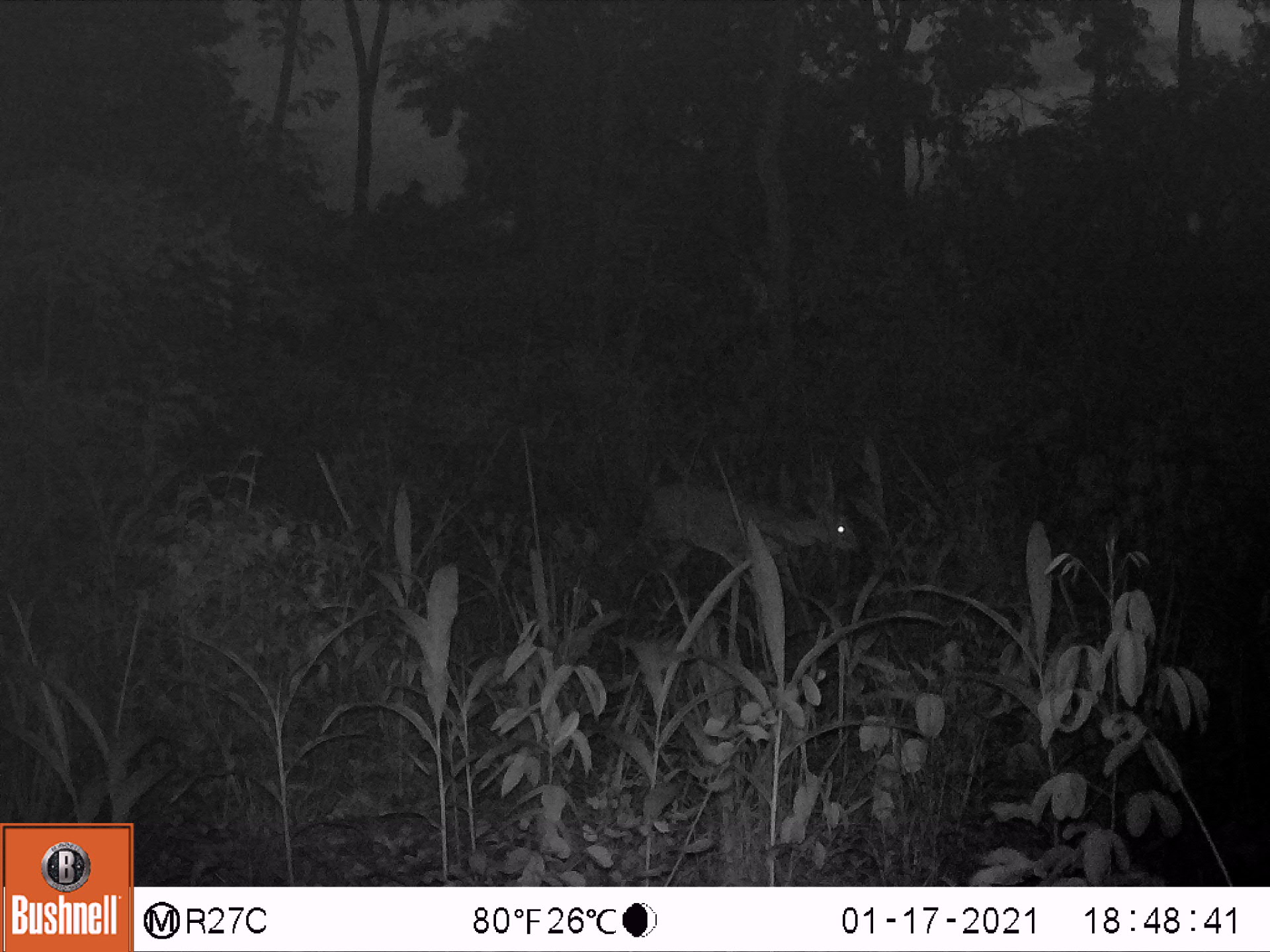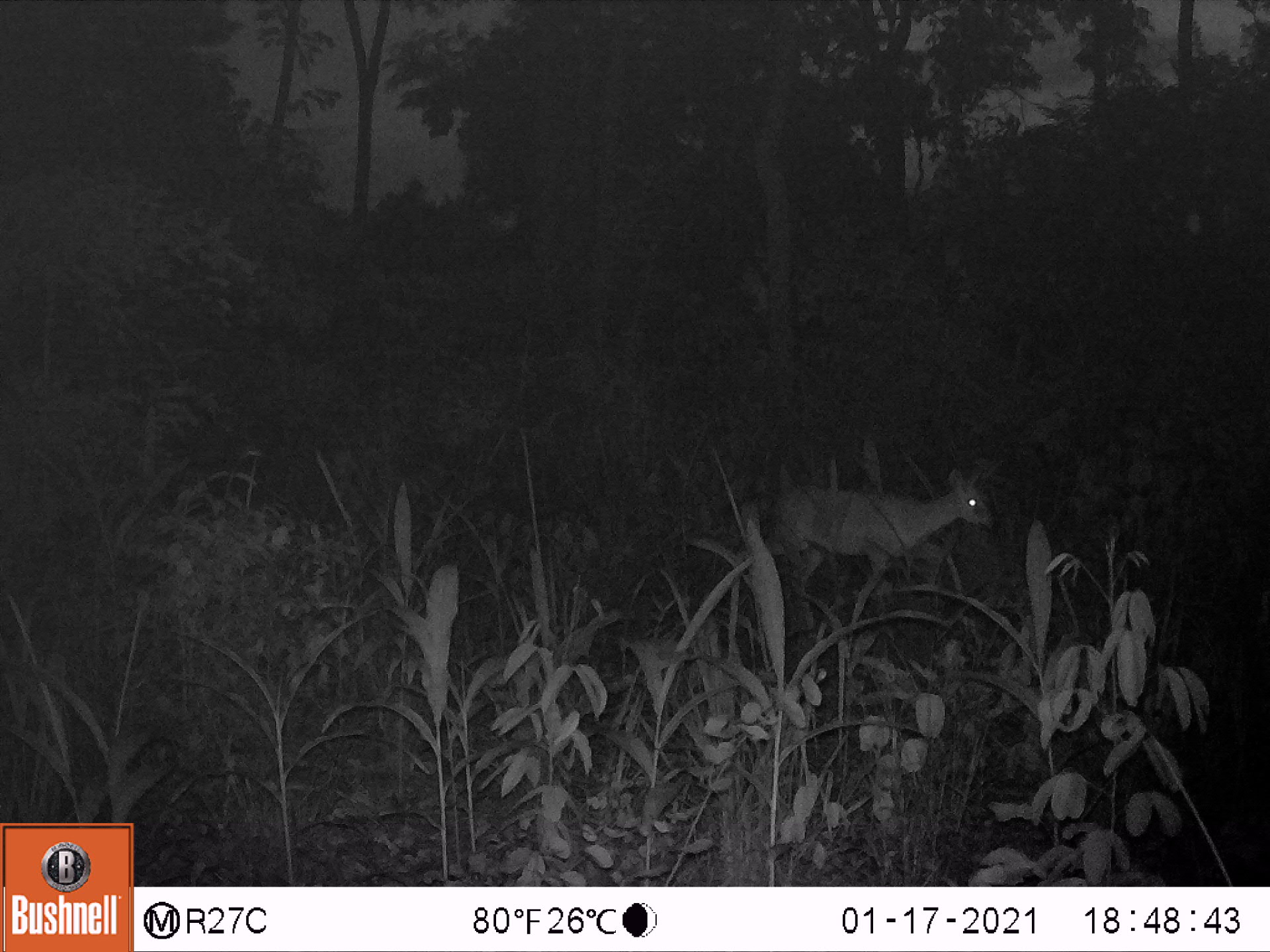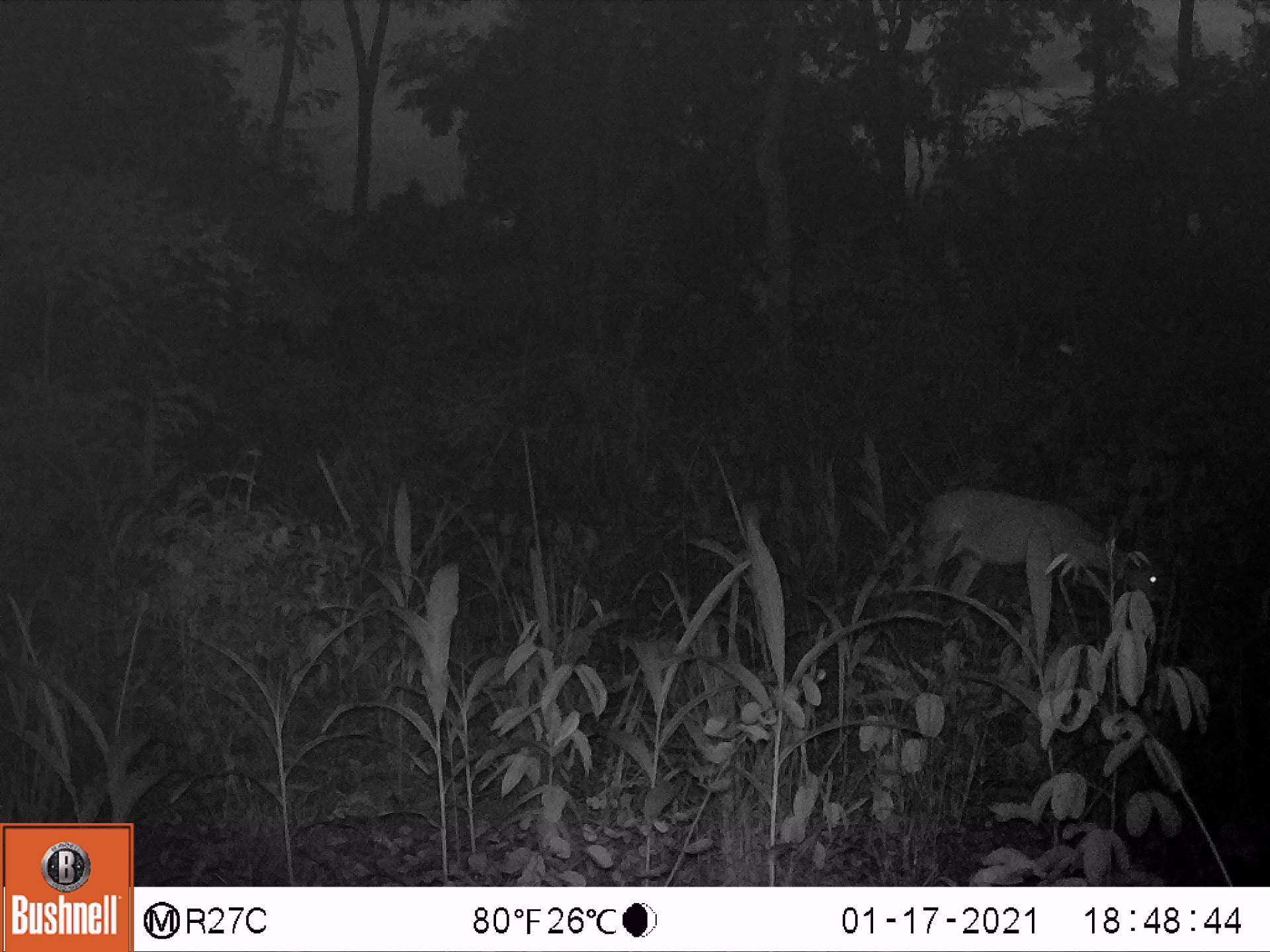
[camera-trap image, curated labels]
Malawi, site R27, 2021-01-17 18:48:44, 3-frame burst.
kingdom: Animalia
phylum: Chordata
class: Mammalia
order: Artiodactyla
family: Bovidae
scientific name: Antilopinae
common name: small antelope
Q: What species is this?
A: Small antelope (Antilopinae).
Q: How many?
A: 1.